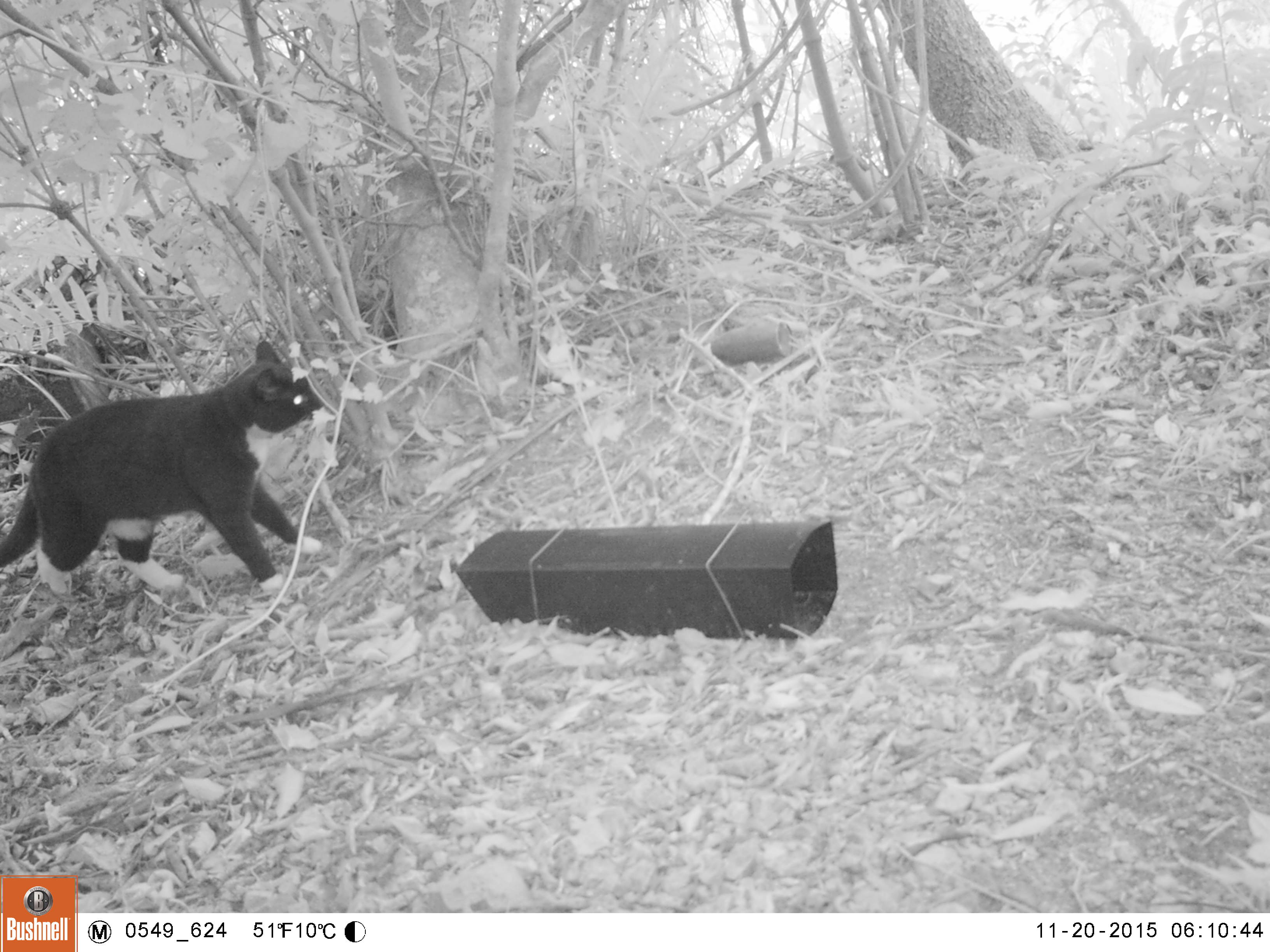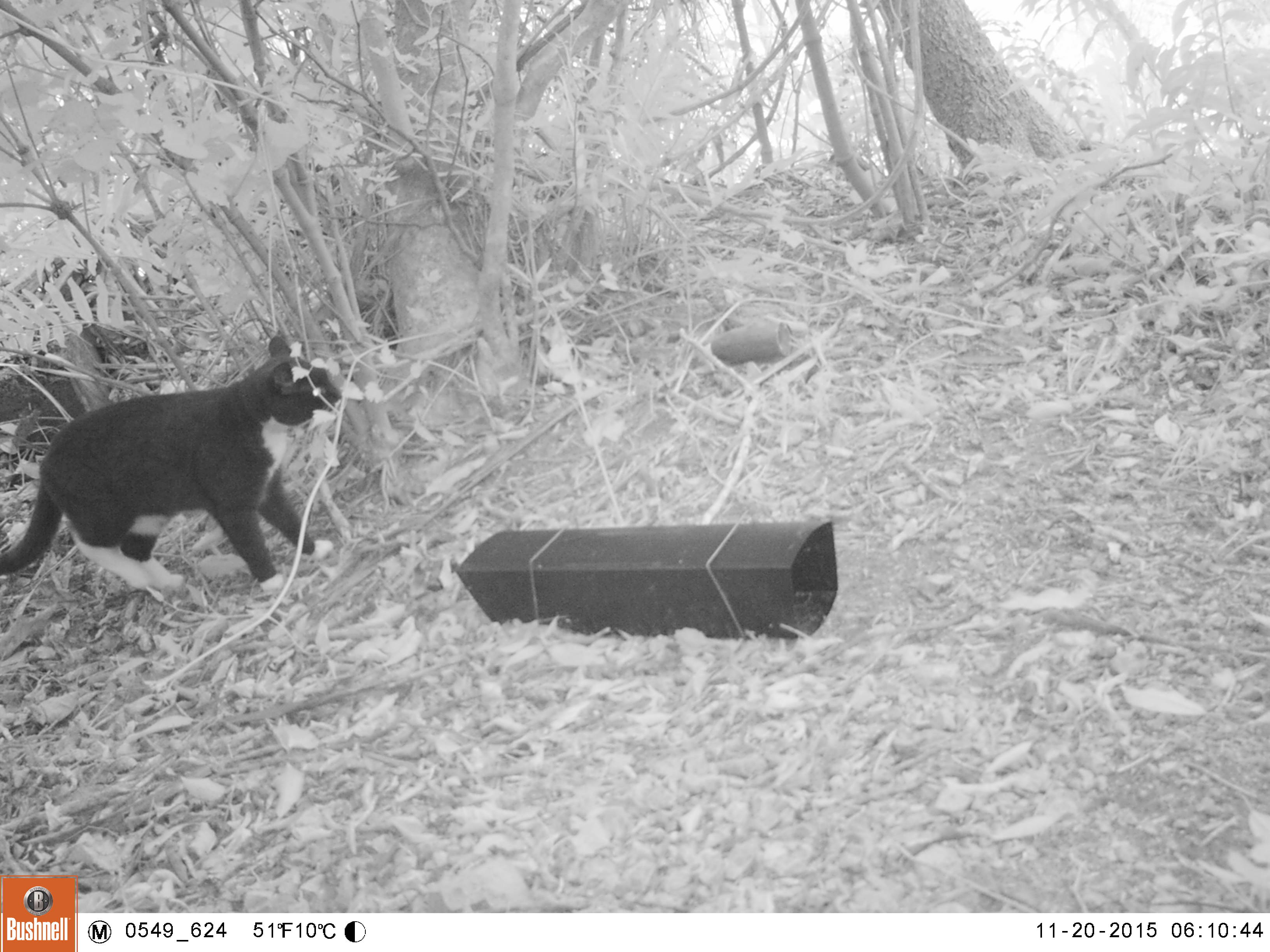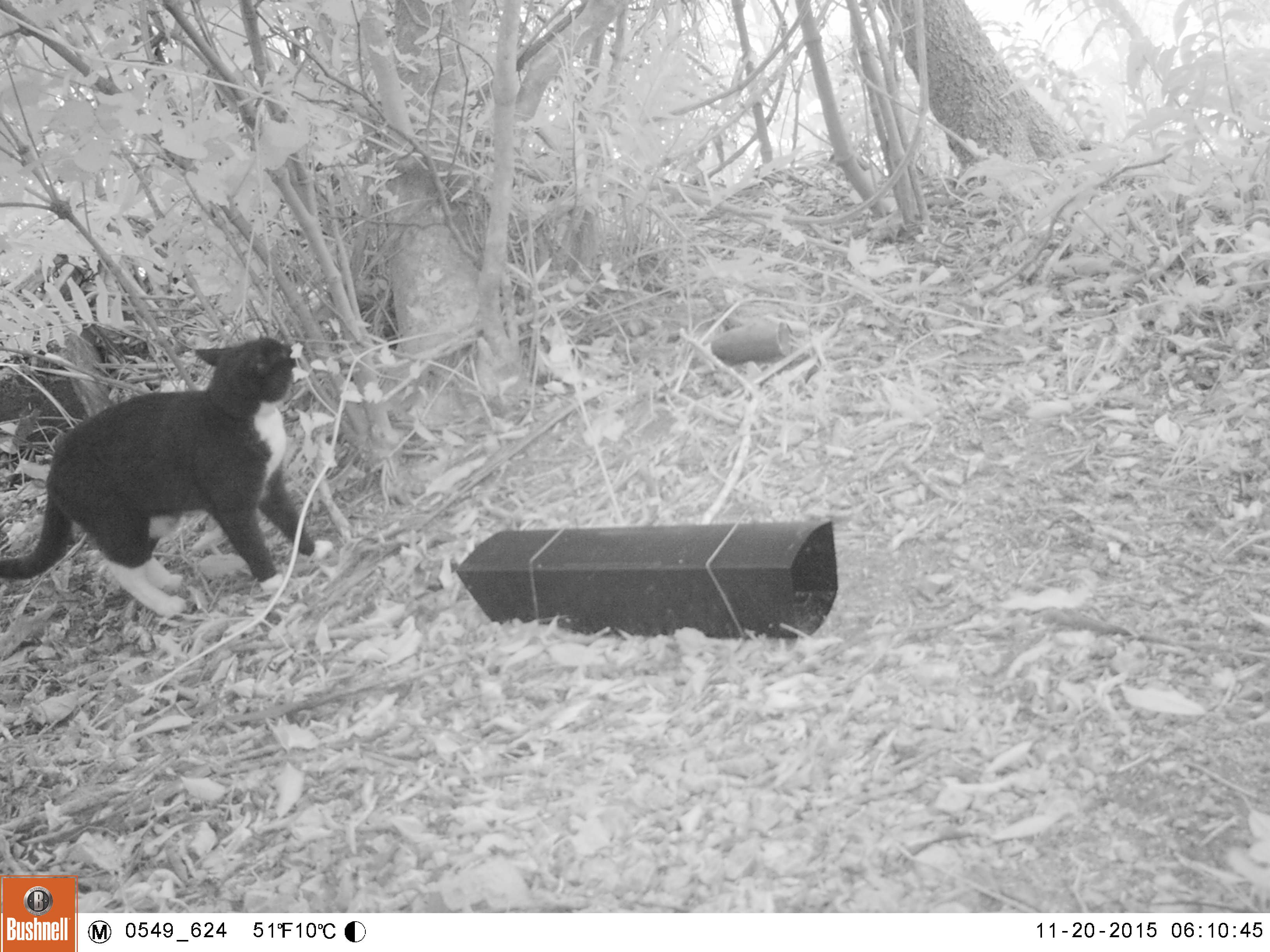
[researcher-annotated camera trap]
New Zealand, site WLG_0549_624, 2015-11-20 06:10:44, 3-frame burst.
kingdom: Animalia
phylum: Chordata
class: Mammalia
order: Carnivora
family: Felidae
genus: Felis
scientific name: Felis catus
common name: domestic cat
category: cat